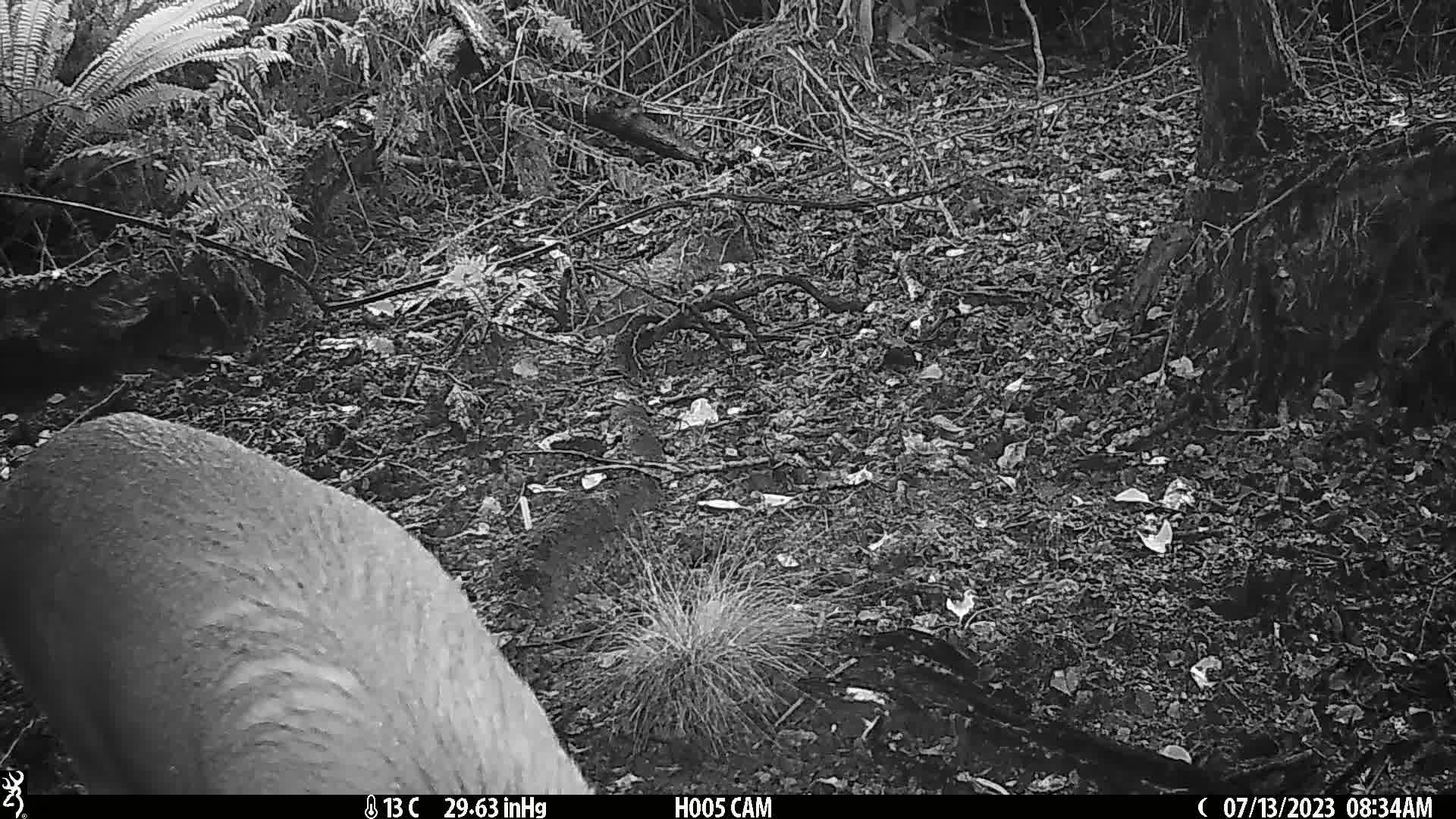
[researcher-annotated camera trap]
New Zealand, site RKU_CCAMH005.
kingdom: Animalia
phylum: Chordata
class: Mammalia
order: Artiodactyla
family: Cervidae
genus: Odocoileus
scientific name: Odocoileus virginianus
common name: white-tailed deer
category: white tailed deer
White tailed deer (white-tailed deer) (Odocoileus virginianus).